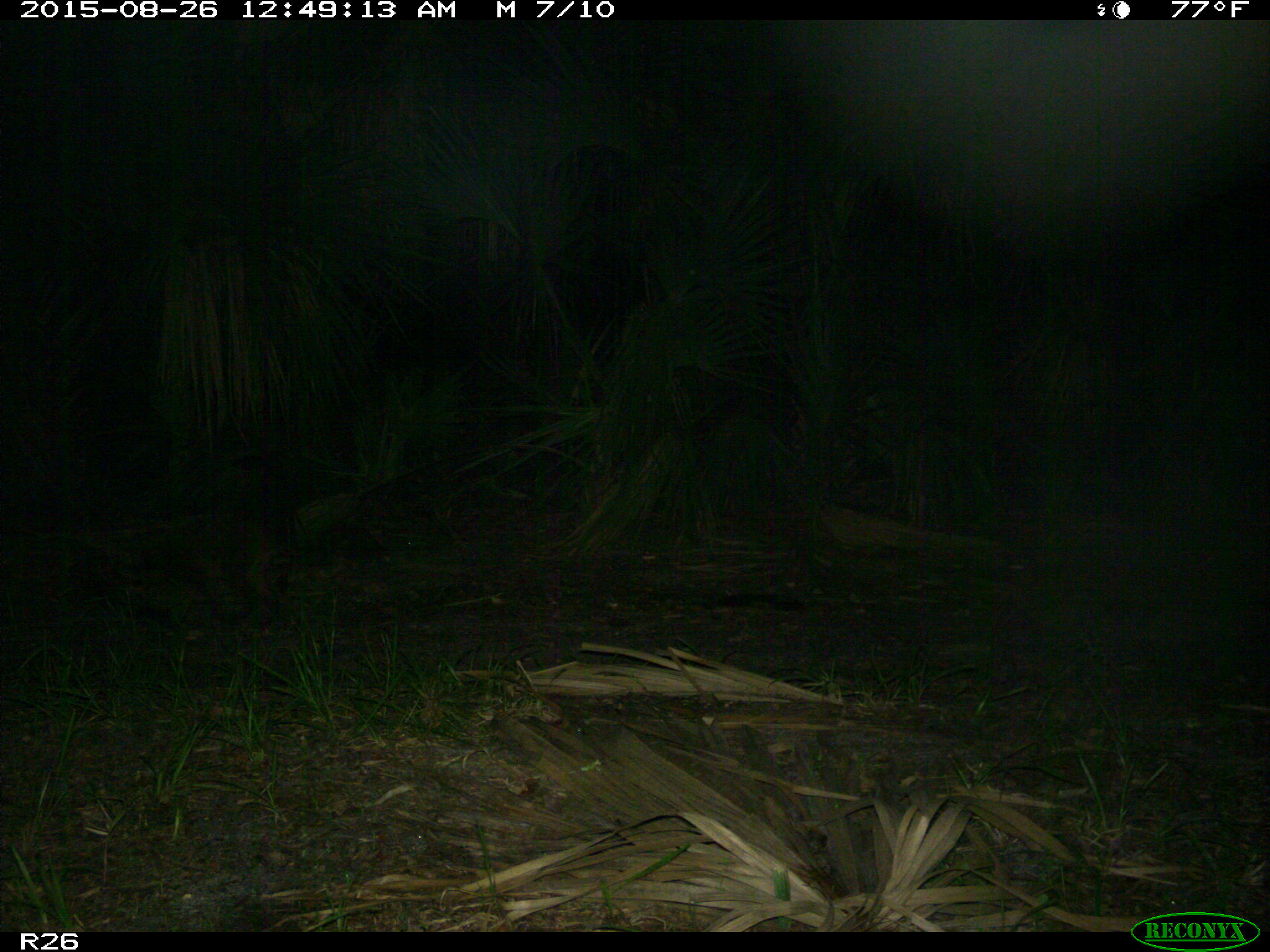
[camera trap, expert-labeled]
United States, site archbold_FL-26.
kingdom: Animalia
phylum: Chordata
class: Mammalia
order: Carnivora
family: Procyonidae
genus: Procyon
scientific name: Procyon lotor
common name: common raccoon